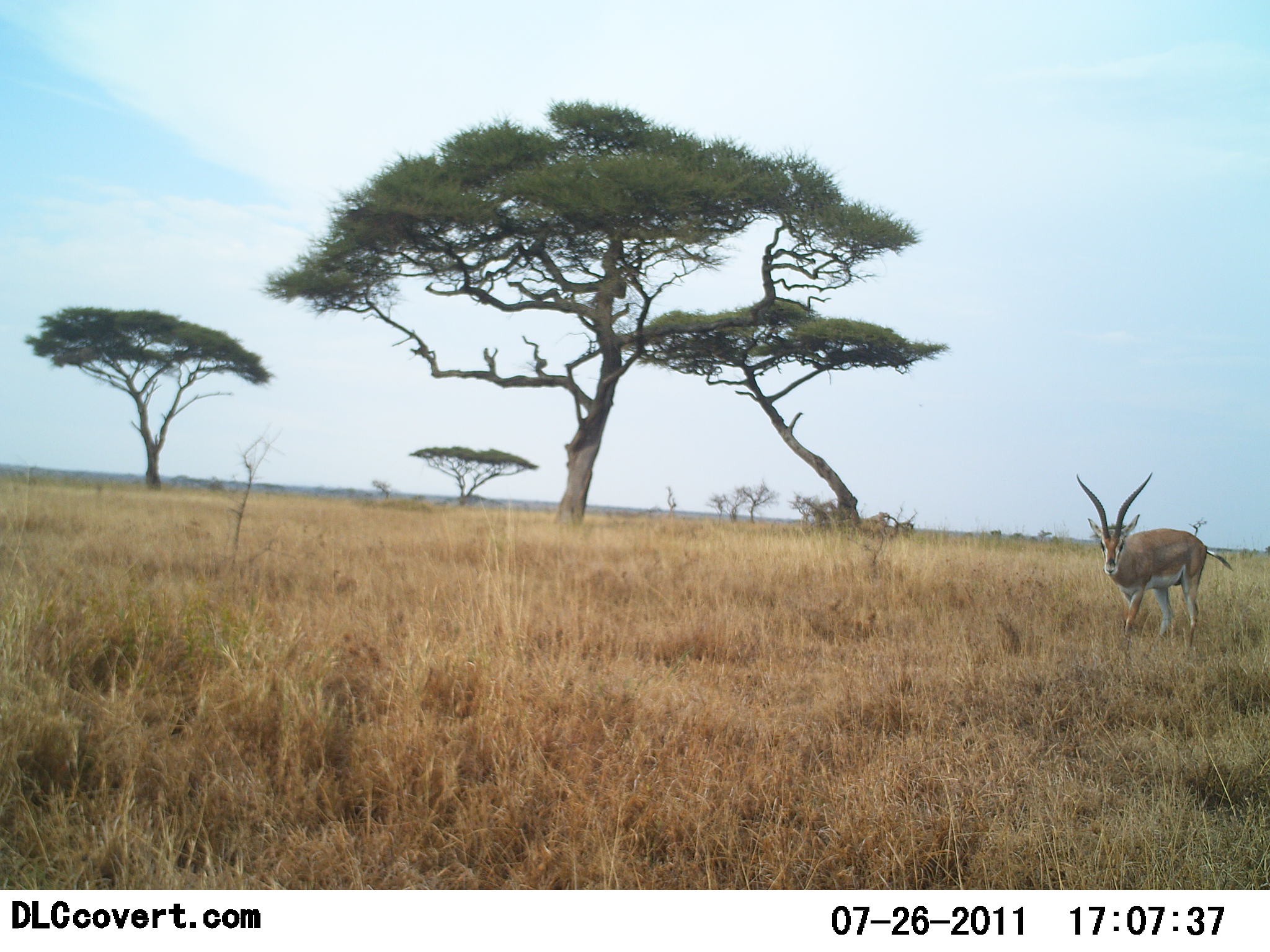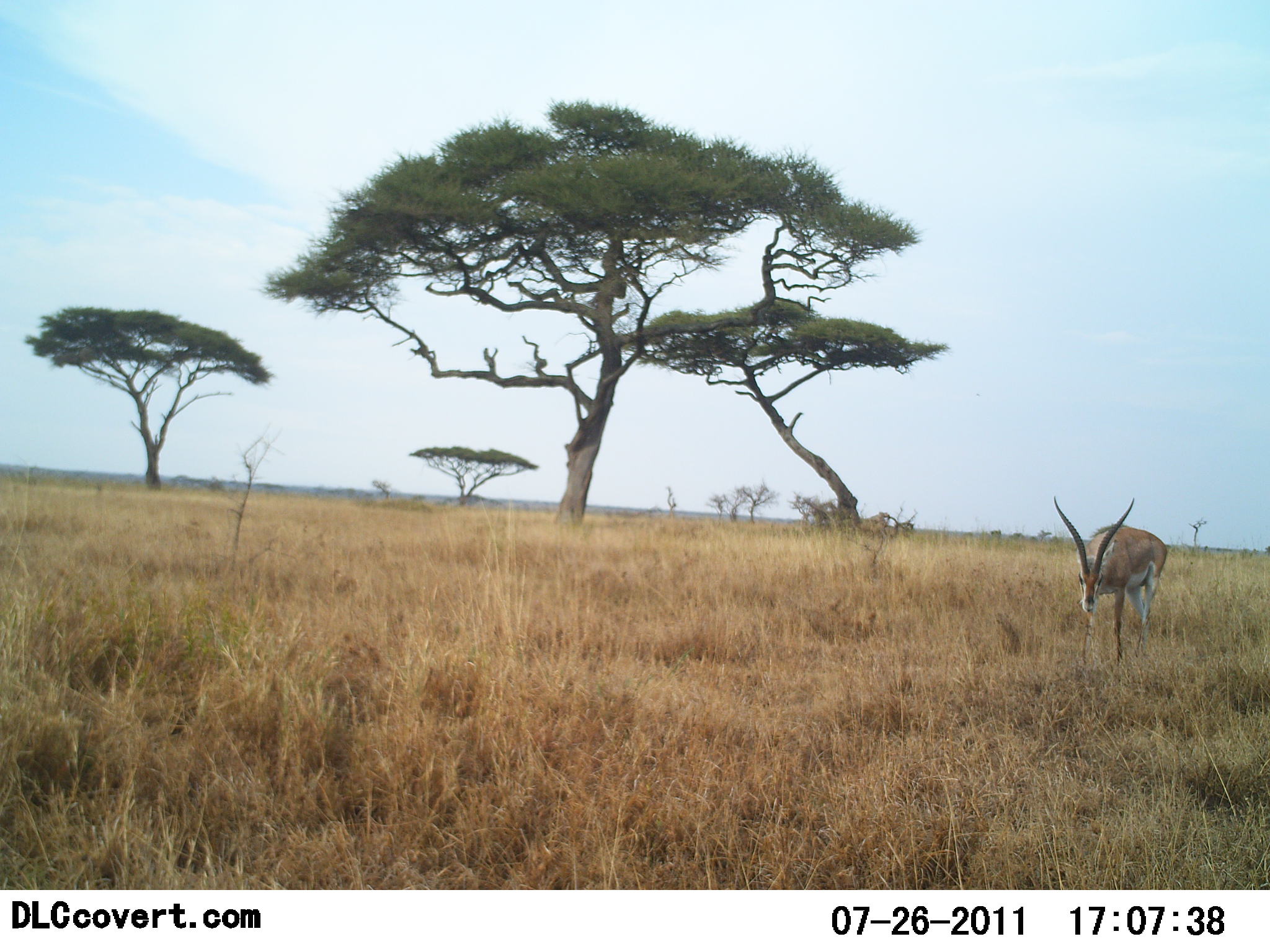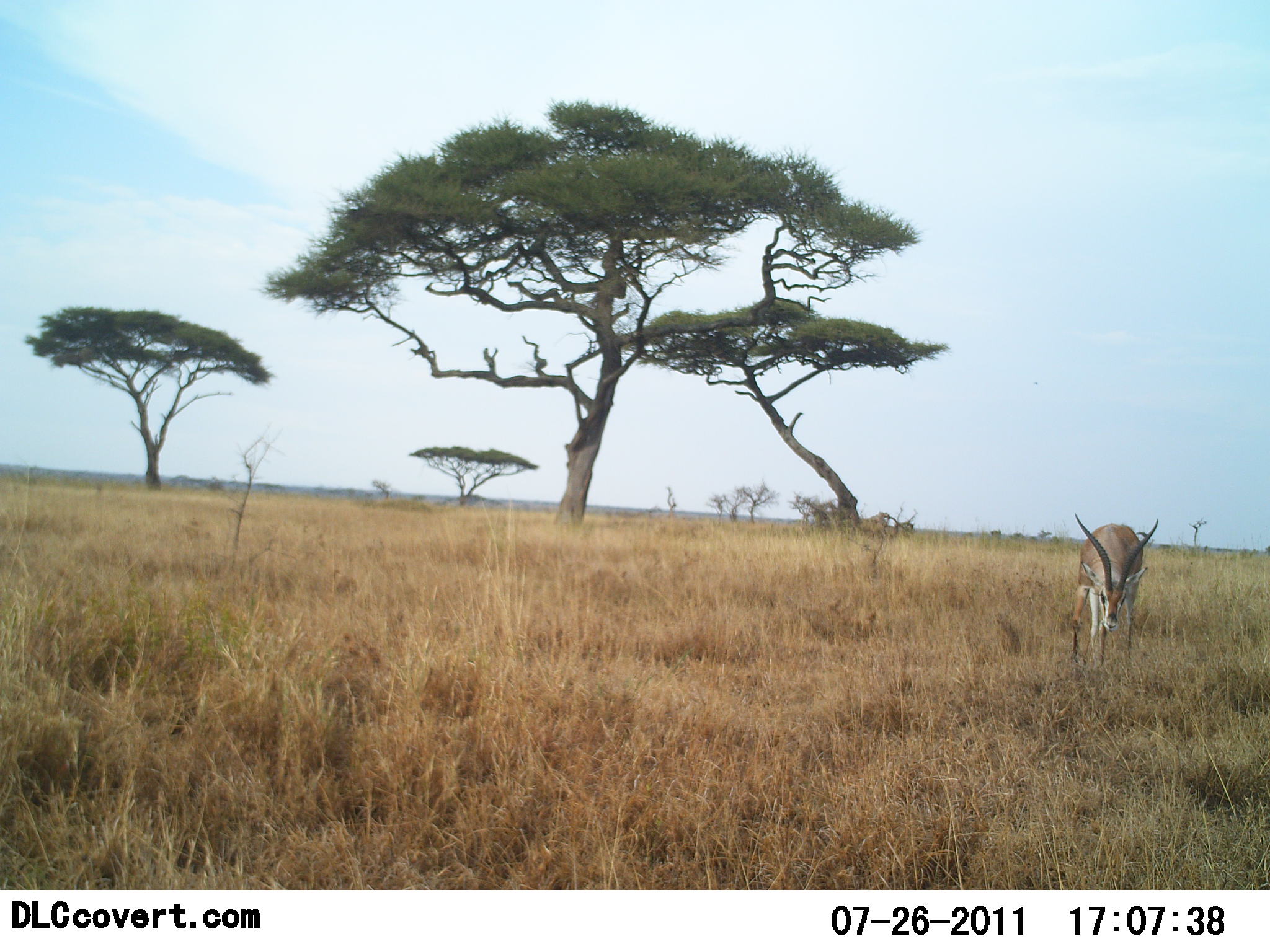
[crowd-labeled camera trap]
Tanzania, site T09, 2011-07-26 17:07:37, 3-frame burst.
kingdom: Animalia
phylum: Chordata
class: Mammalia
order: Artiodactyla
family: Bovidae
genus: Nanger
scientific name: Nanger granti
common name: grant's gazelle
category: gazellegrants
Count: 1.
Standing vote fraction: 40%.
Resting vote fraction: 0%.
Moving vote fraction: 30%.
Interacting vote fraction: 0%.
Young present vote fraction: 0%.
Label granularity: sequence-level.